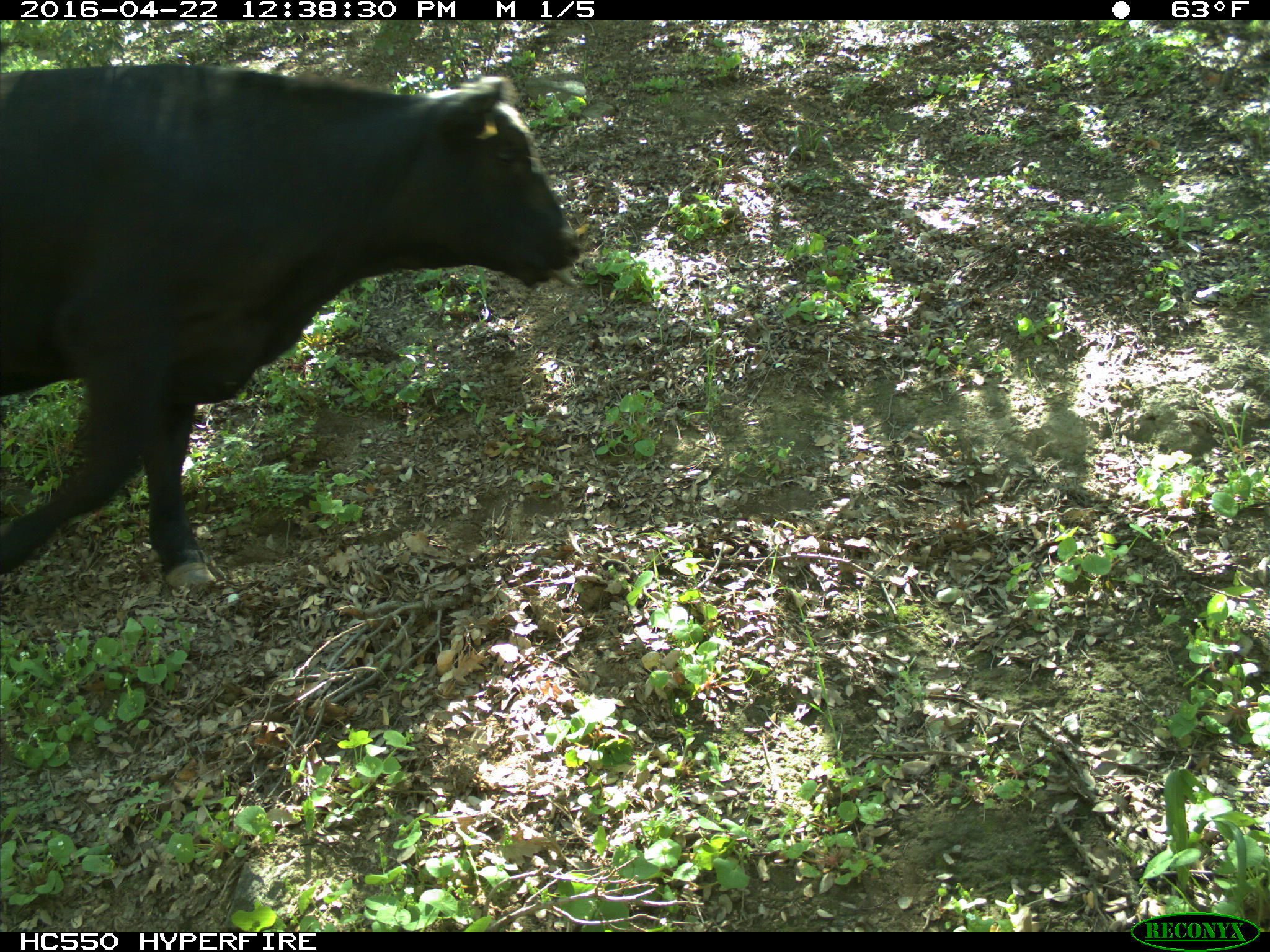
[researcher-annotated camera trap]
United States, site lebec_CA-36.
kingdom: Animalia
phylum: Chordata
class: Mammalia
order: Artiodactyla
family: Bovidae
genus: Bos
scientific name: Bos taurus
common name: domestic cow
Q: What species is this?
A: Bos taurus (domestic cow).